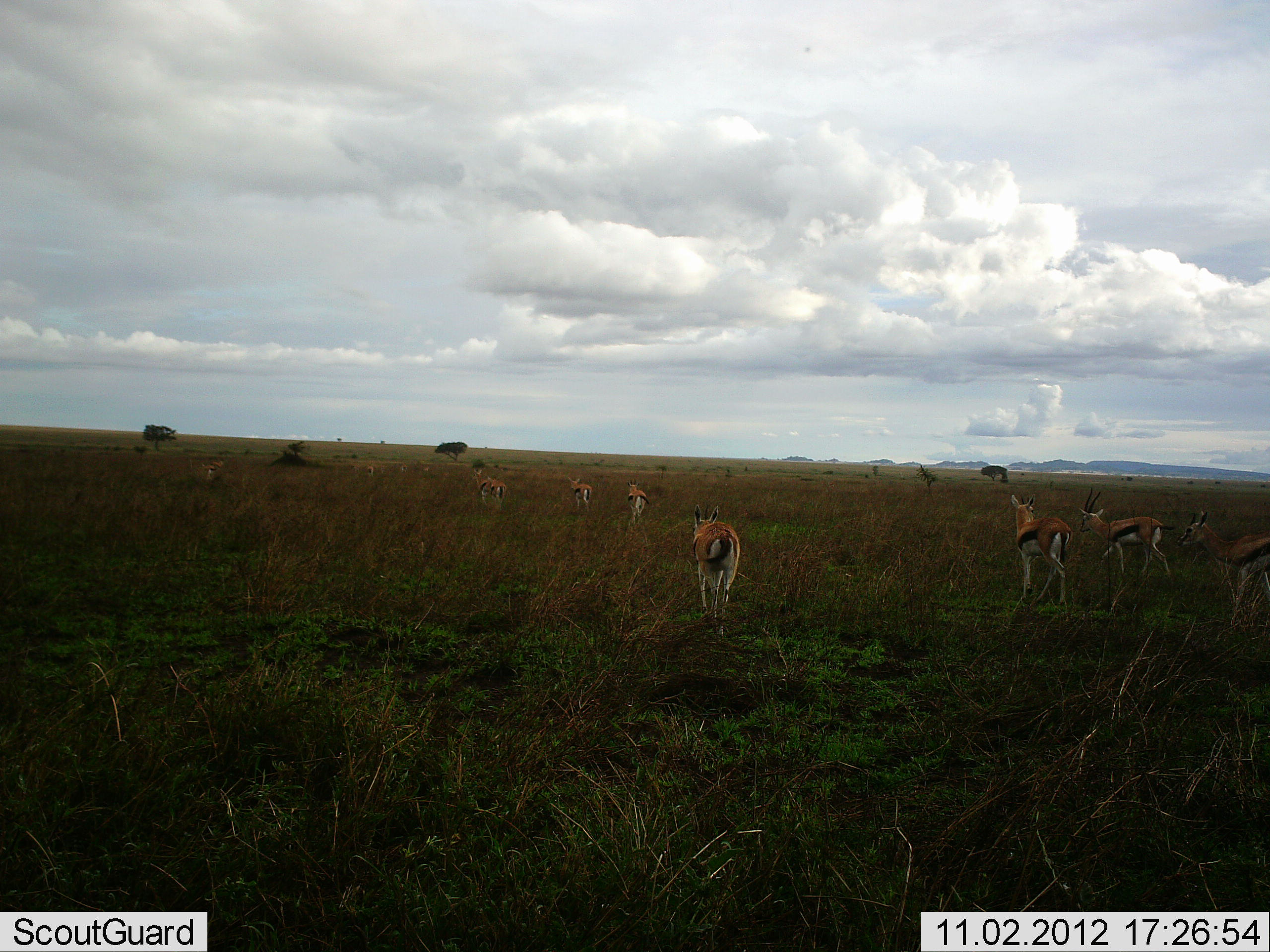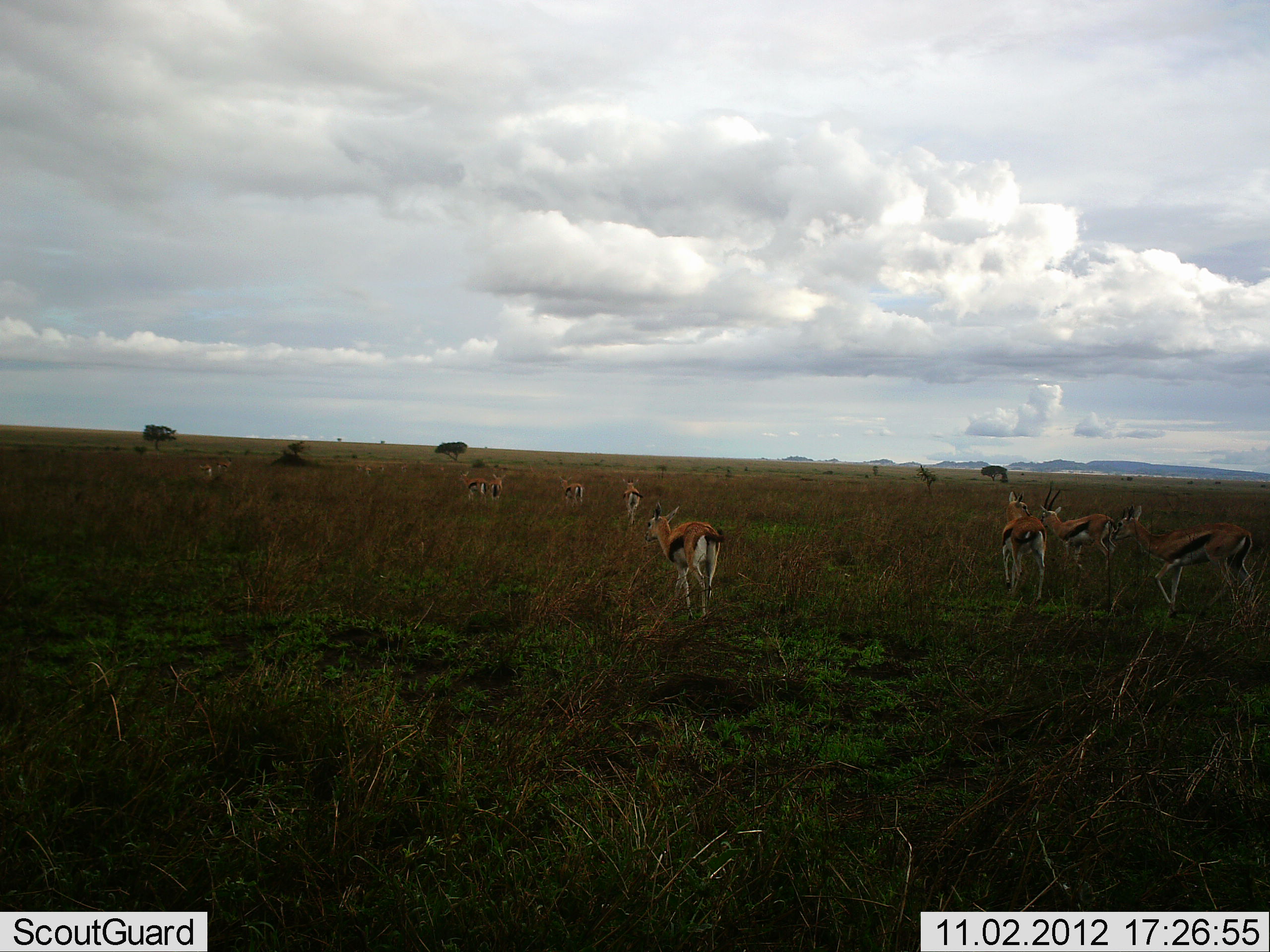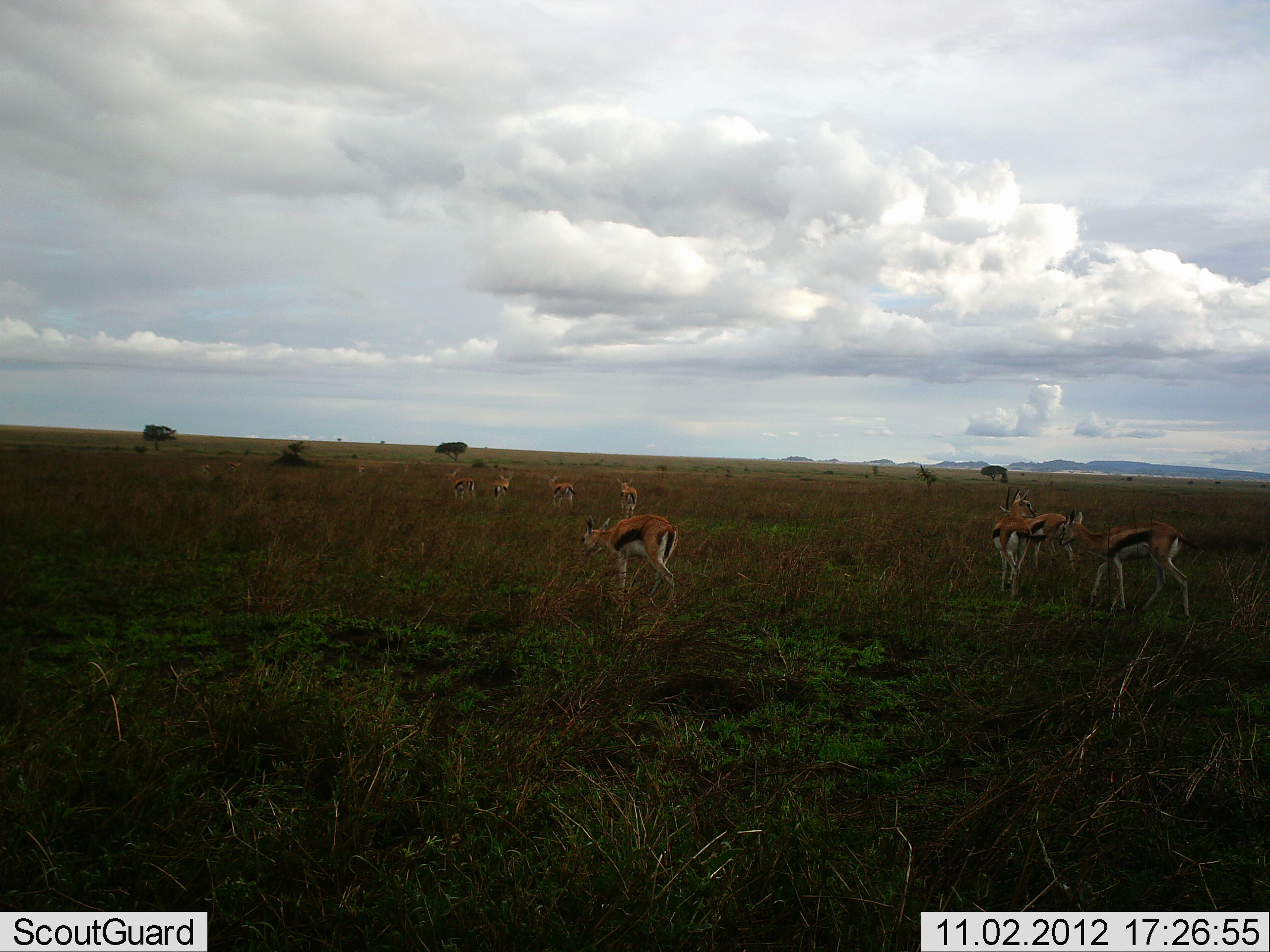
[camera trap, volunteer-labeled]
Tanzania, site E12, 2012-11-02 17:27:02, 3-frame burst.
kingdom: Animalia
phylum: Chordata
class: Mammalia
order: Artiodactyla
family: Bovidae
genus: Eudorcas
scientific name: Eudorcas thomsonii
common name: thomson's gazelle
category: gazellethomsons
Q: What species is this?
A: Gazellethomsons (thomson's gazelle) (Eudorcas thomsonii).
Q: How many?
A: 10.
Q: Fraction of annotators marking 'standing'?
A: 20%.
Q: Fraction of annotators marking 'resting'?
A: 0%.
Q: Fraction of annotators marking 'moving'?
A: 100%.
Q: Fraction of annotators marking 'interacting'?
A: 0%.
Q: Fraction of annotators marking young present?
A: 0%.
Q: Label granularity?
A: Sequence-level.